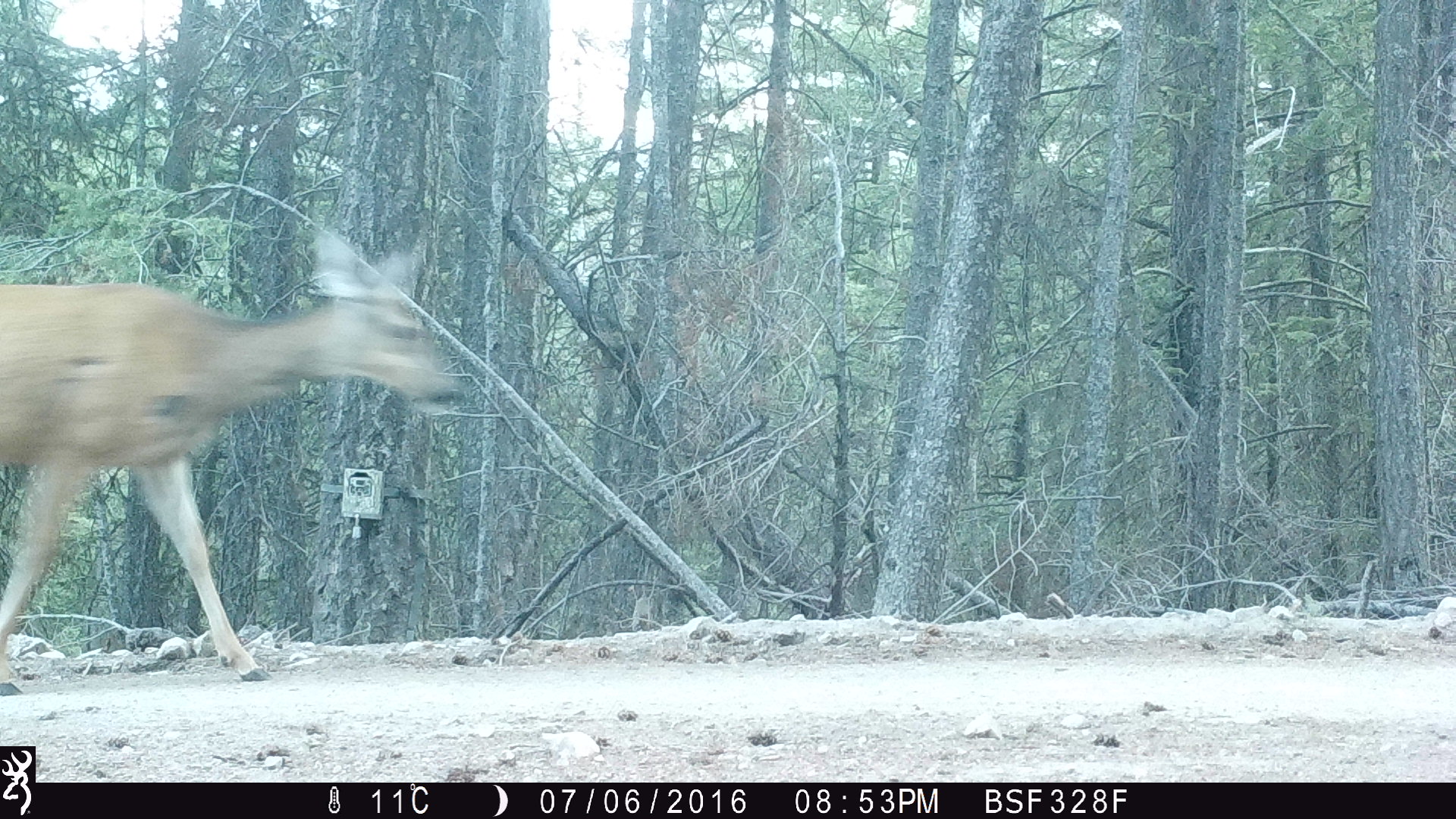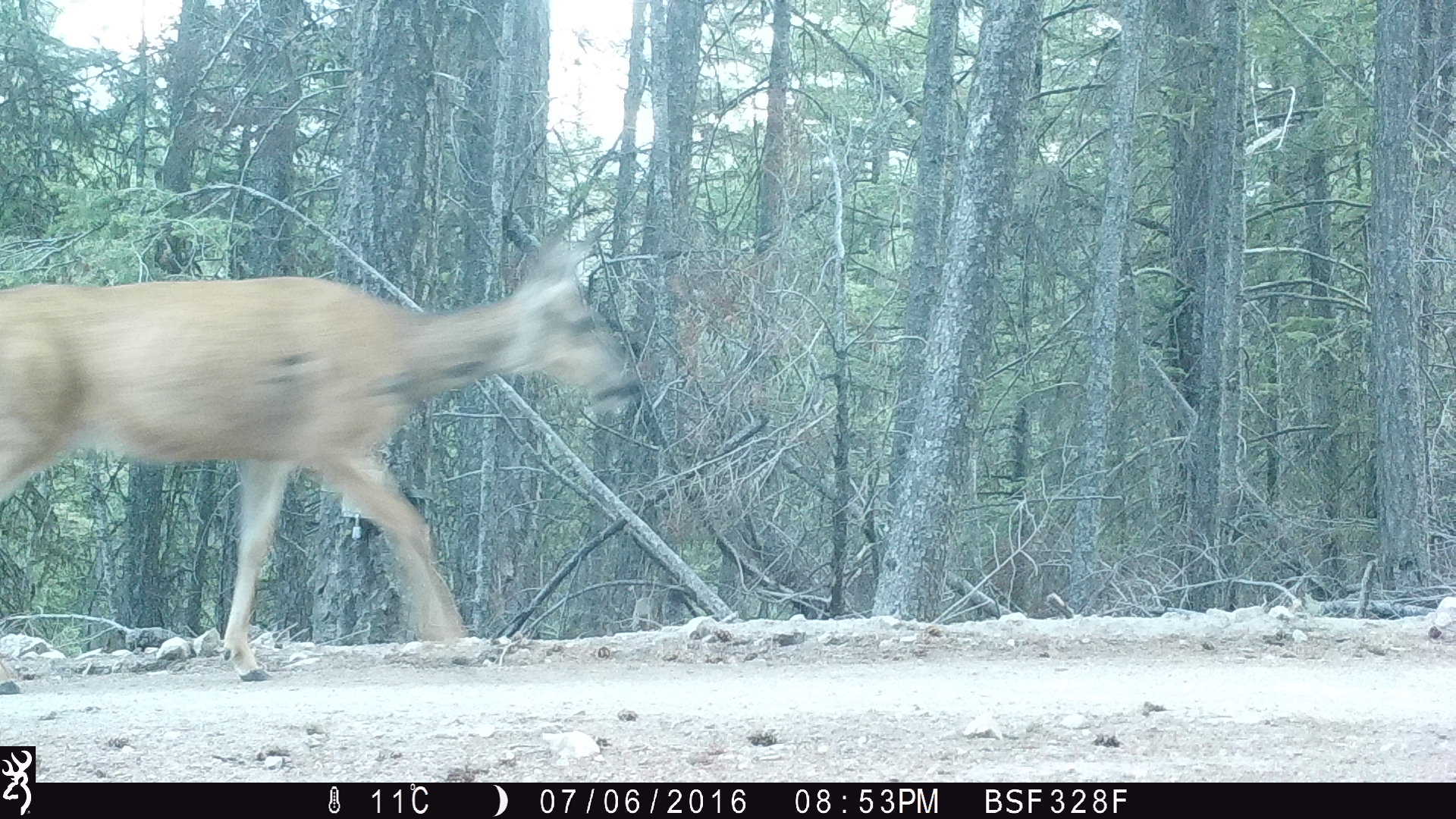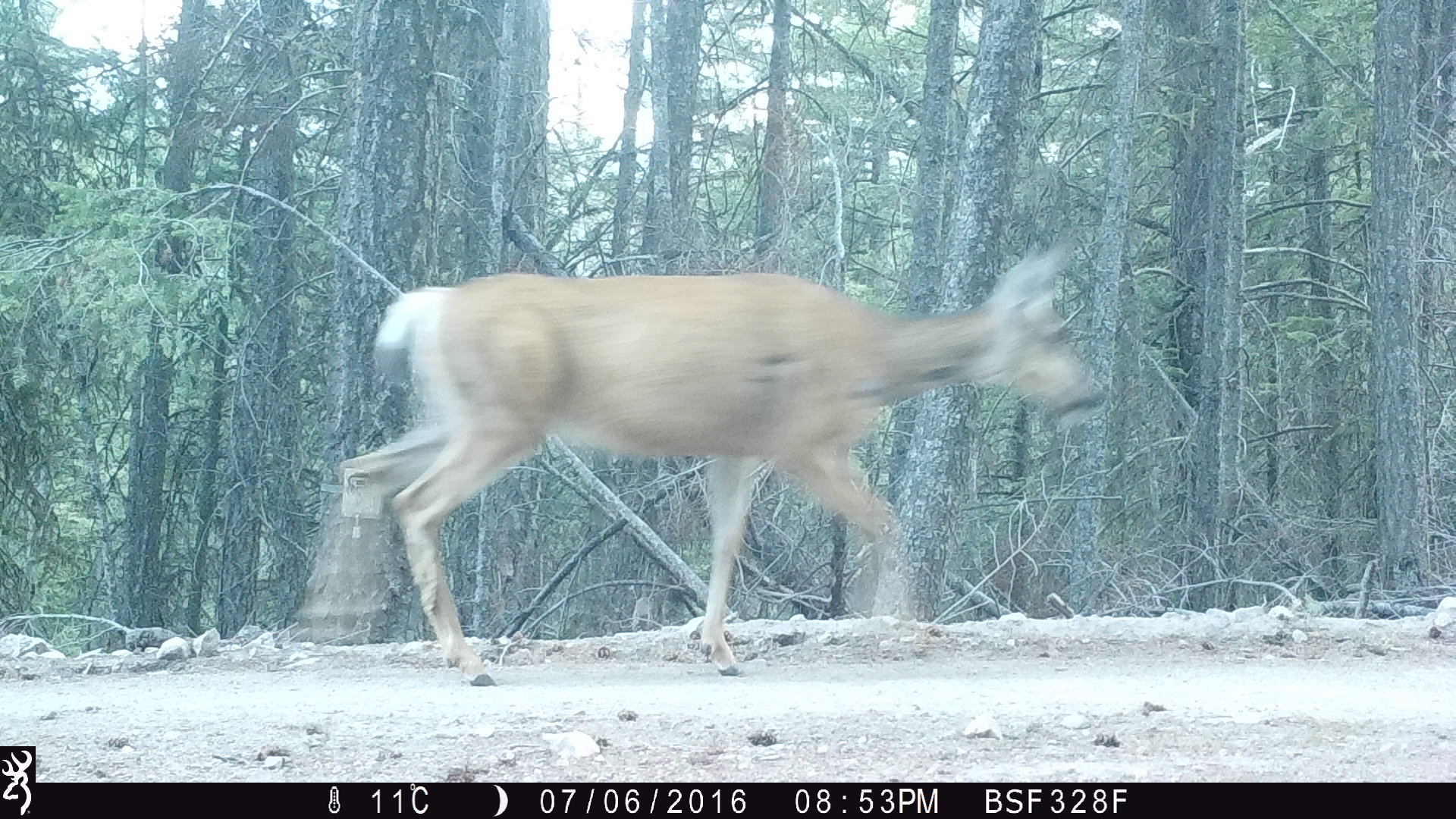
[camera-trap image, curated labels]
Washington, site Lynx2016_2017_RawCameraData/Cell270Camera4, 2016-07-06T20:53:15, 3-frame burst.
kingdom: Animalia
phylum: Chordata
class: Mammalia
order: Artiodactyla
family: Cervidae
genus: Odocoileus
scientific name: Odocoileus hemionus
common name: mule deer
Odocoileus hemionus (mule deer). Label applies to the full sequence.